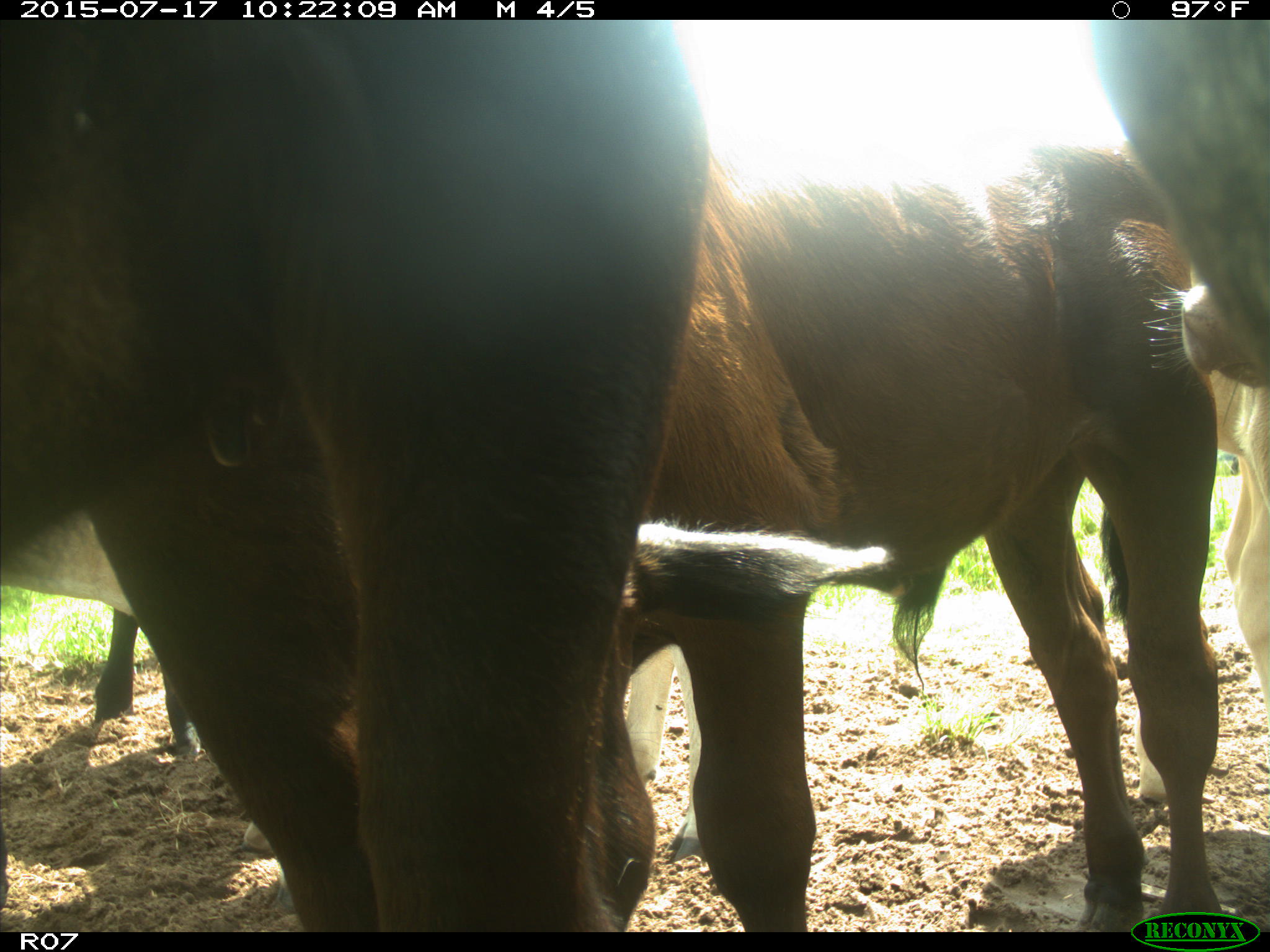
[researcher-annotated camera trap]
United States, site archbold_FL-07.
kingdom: Animalia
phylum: Chordata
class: Mammalia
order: Artiodactyla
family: Bovidae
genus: Bos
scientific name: Bos taurus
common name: domestic cow